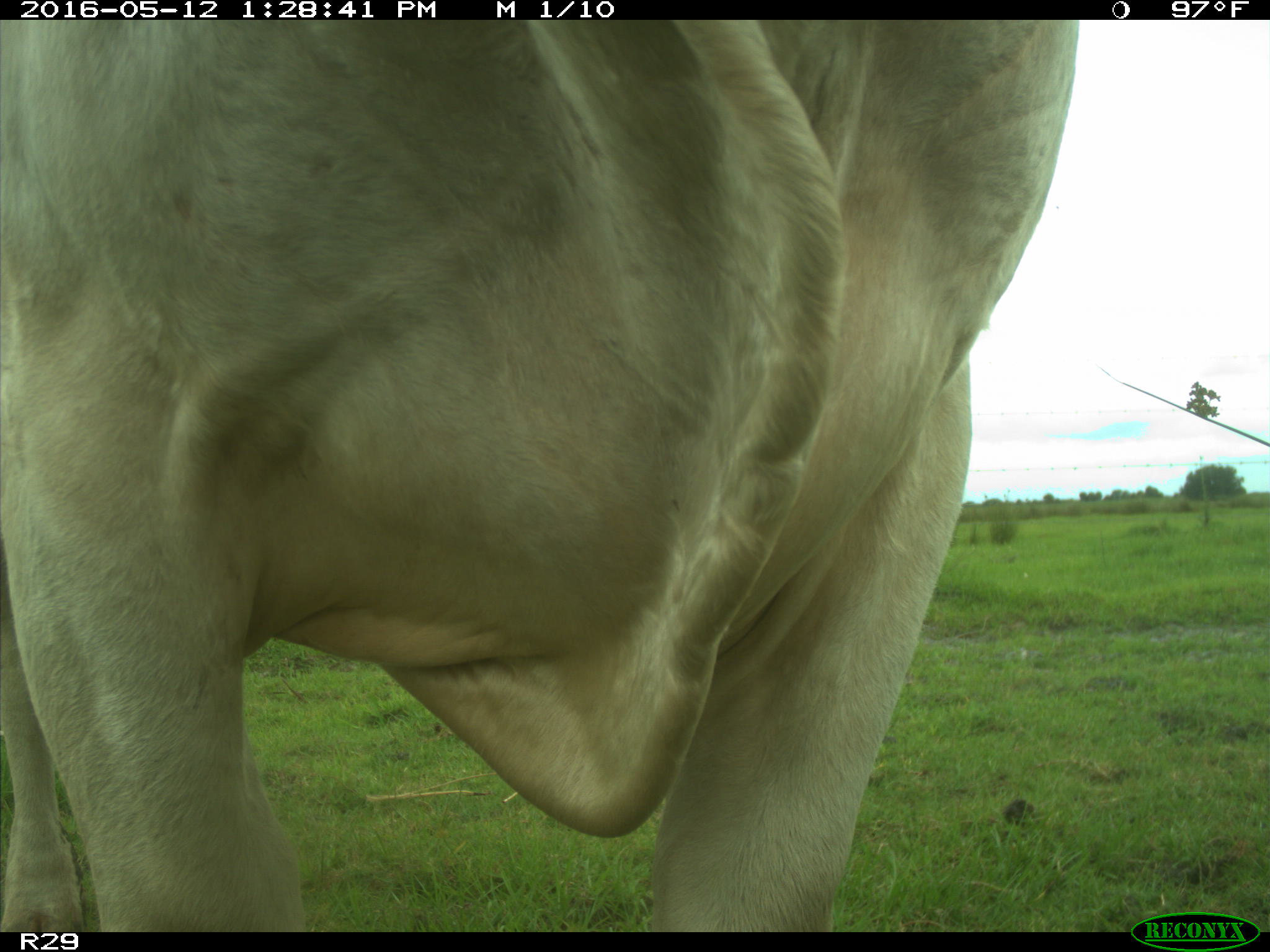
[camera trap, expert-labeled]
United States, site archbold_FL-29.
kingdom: Animalia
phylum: Chordata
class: Mammalia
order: Artiodactyla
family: Bovidae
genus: Bos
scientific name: Bos taurus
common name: domestic cow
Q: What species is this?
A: Bos taurus (domestic cow).